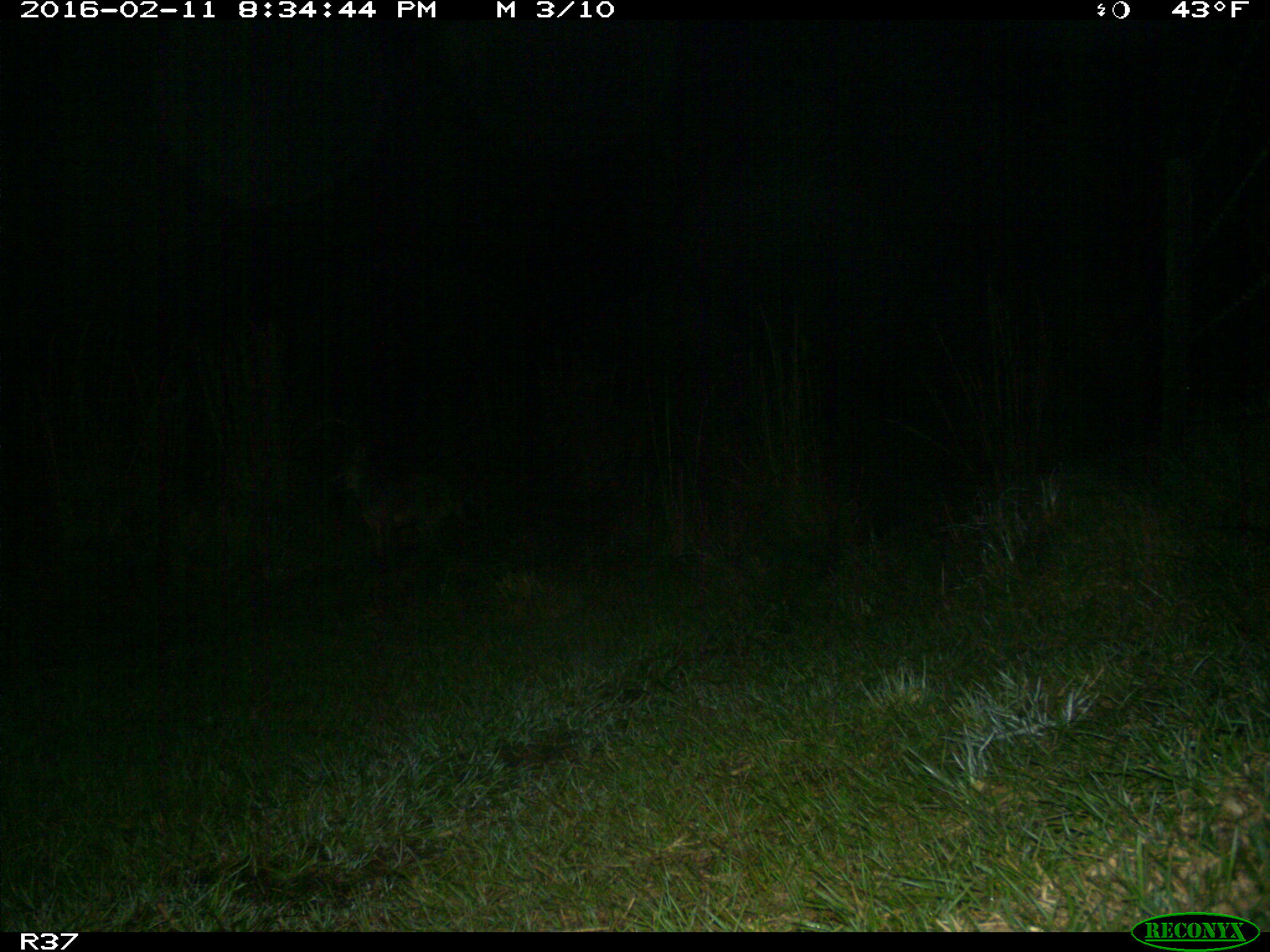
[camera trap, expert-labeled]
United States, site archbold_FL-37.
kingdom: Animalia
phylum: Chordata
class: Mammalia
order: Carnivora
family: Canidae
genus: Canis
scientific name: Canis latrans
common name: coyote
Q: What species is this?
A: Canis latrans (coyote).